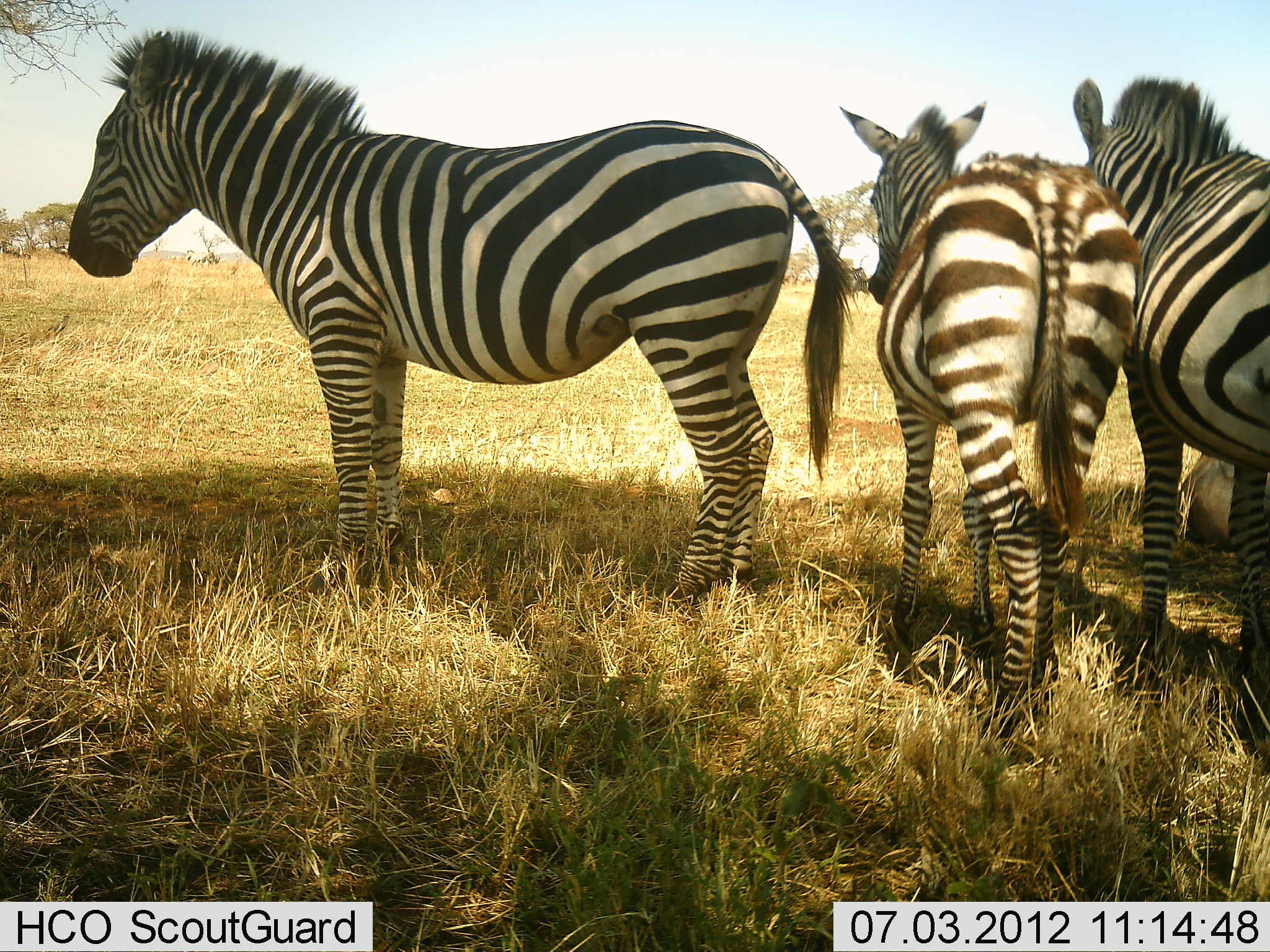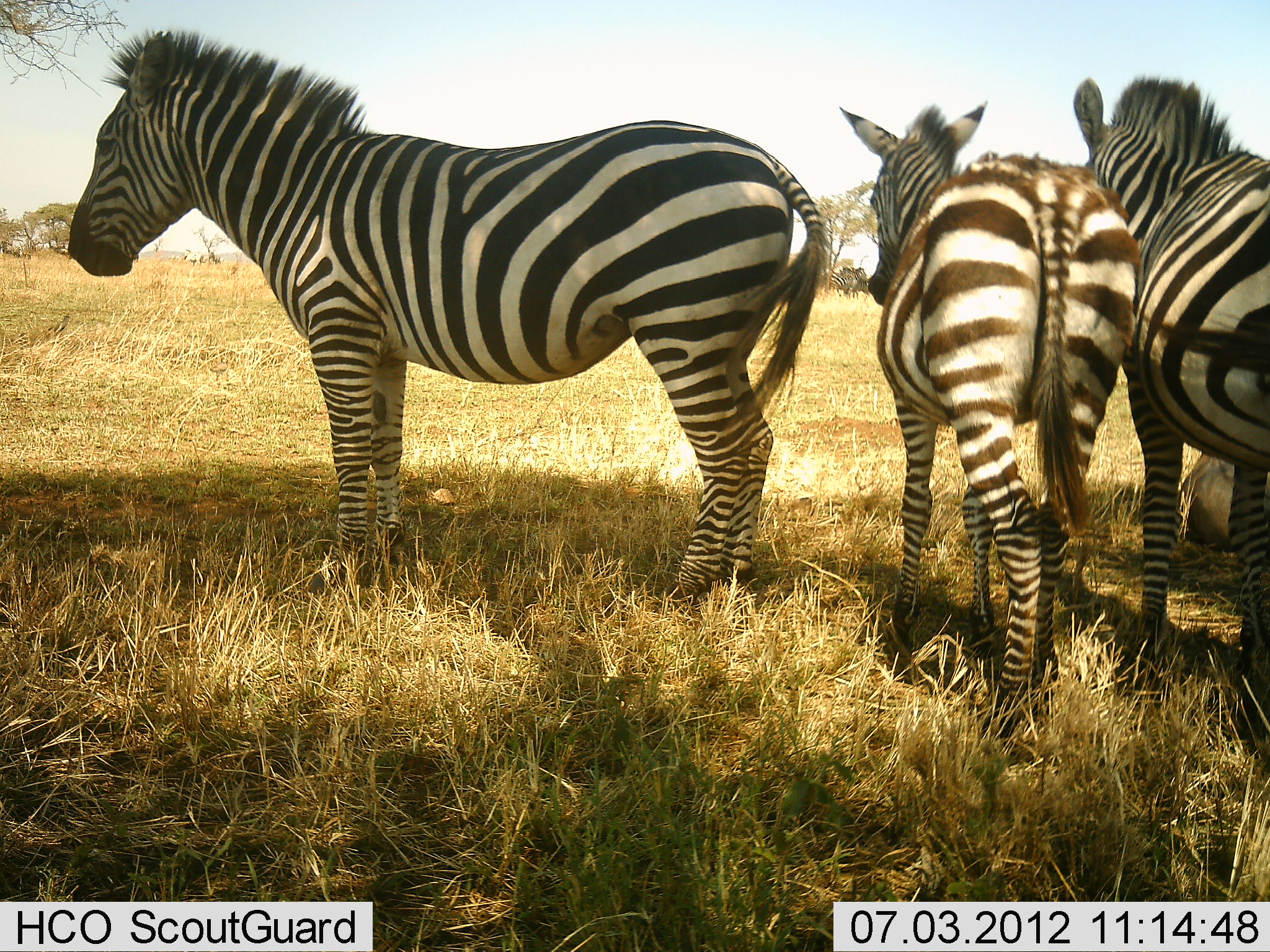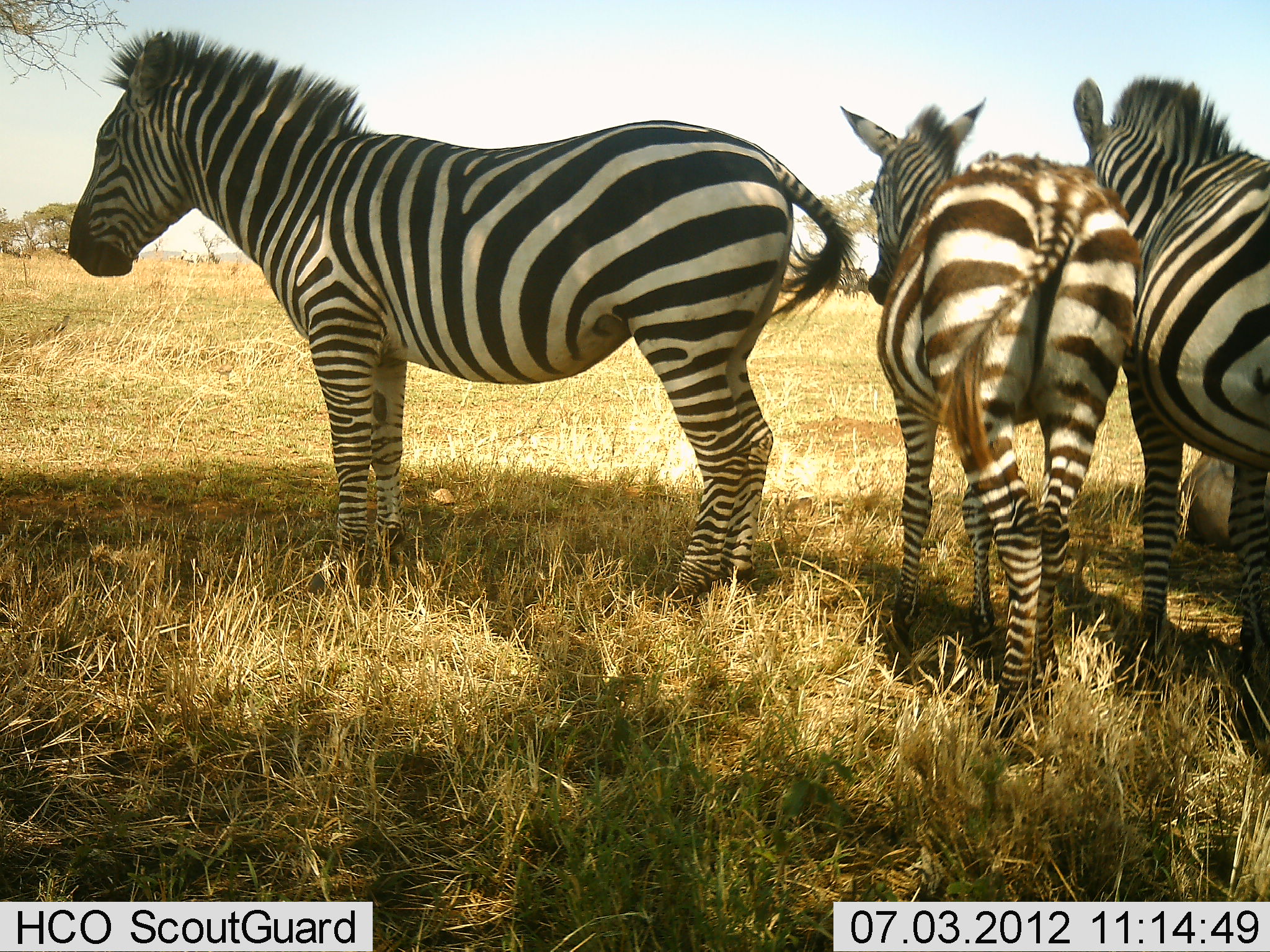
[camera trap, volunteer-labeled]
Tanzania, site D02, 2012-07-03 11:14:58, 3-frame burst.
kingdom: Animalia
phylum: Chordata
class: Mammalia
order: Perissodactyla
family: Equidae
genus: Equus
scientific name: Equus quagga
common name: plains zebra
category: zebra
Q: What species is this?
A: Zebra (plains zebra) (Equus quagga).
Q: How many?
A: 3.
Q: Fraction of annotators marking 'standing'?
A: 100%.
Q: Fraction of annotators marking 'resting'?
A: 8%.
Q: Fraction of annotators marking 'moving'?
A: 0%.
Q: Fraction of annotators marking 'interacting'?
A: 8%.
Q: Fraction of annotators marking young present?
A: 15%.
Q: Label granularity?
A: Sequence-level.